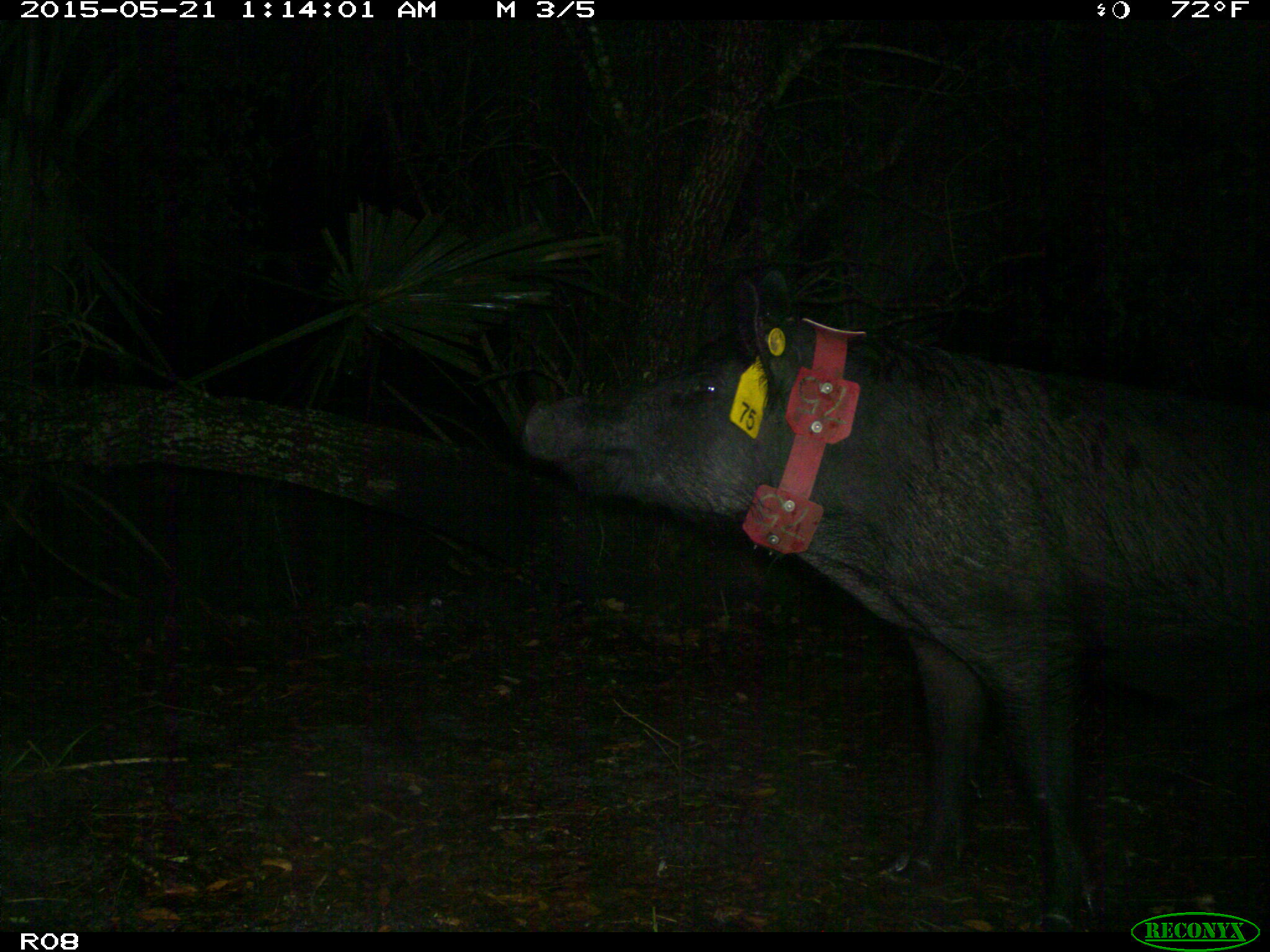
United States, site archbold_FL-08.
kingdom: Animalia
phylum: Chordata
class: Mammalia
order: Artiodactyla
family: Suidae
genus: Sus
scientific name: Sus scrofa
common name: wild boar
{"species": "Sus scrofa (wild boar)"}